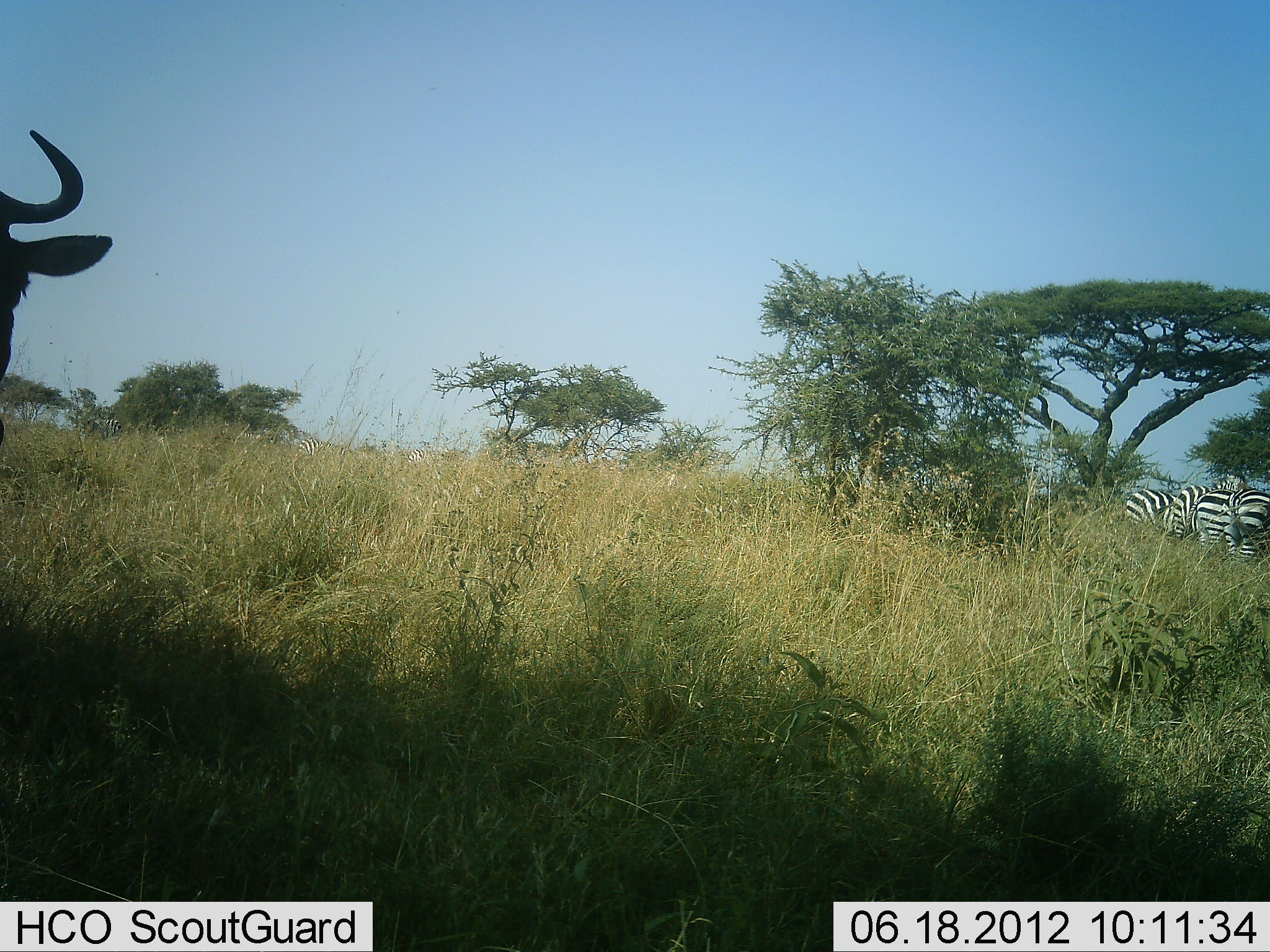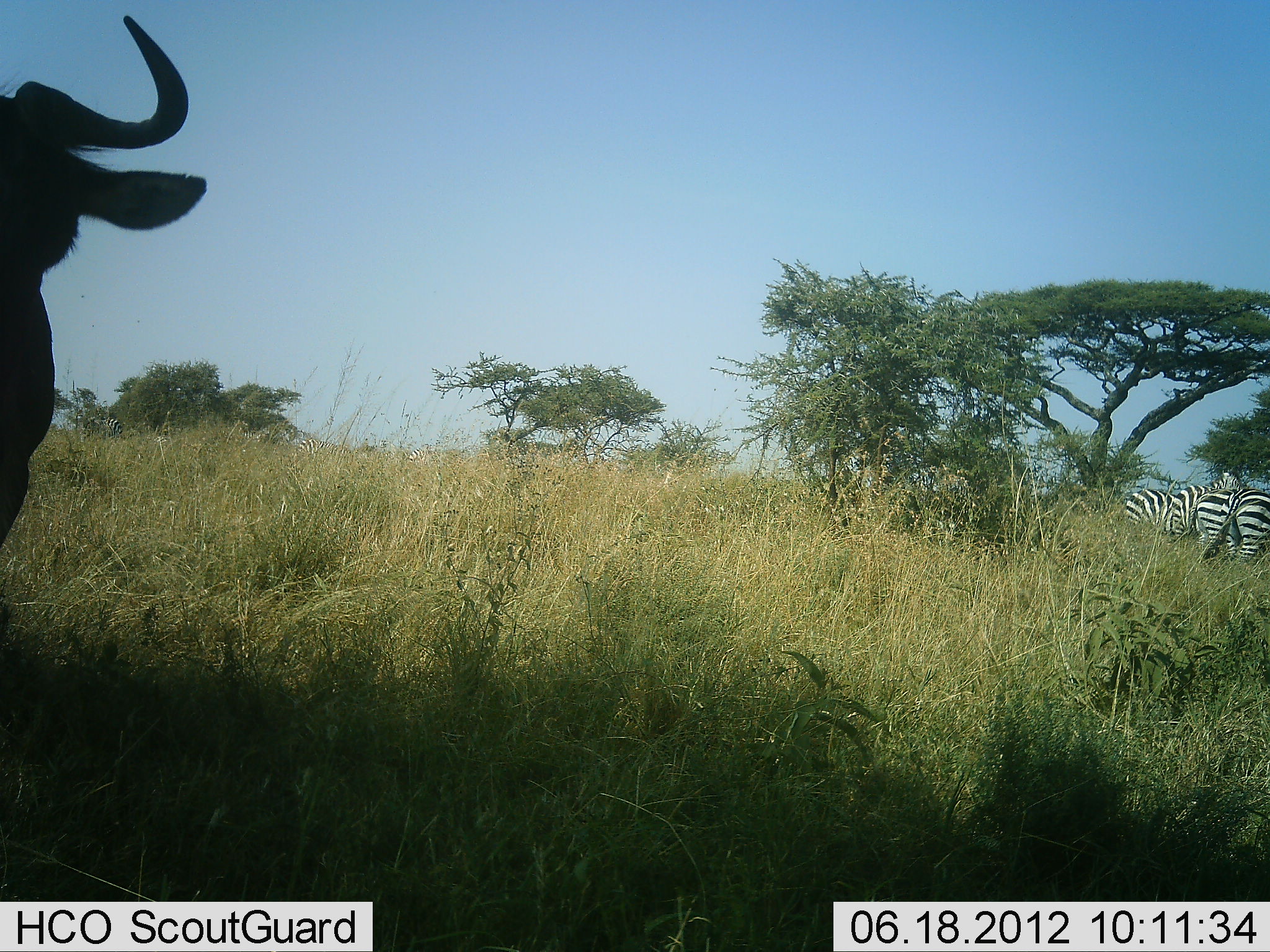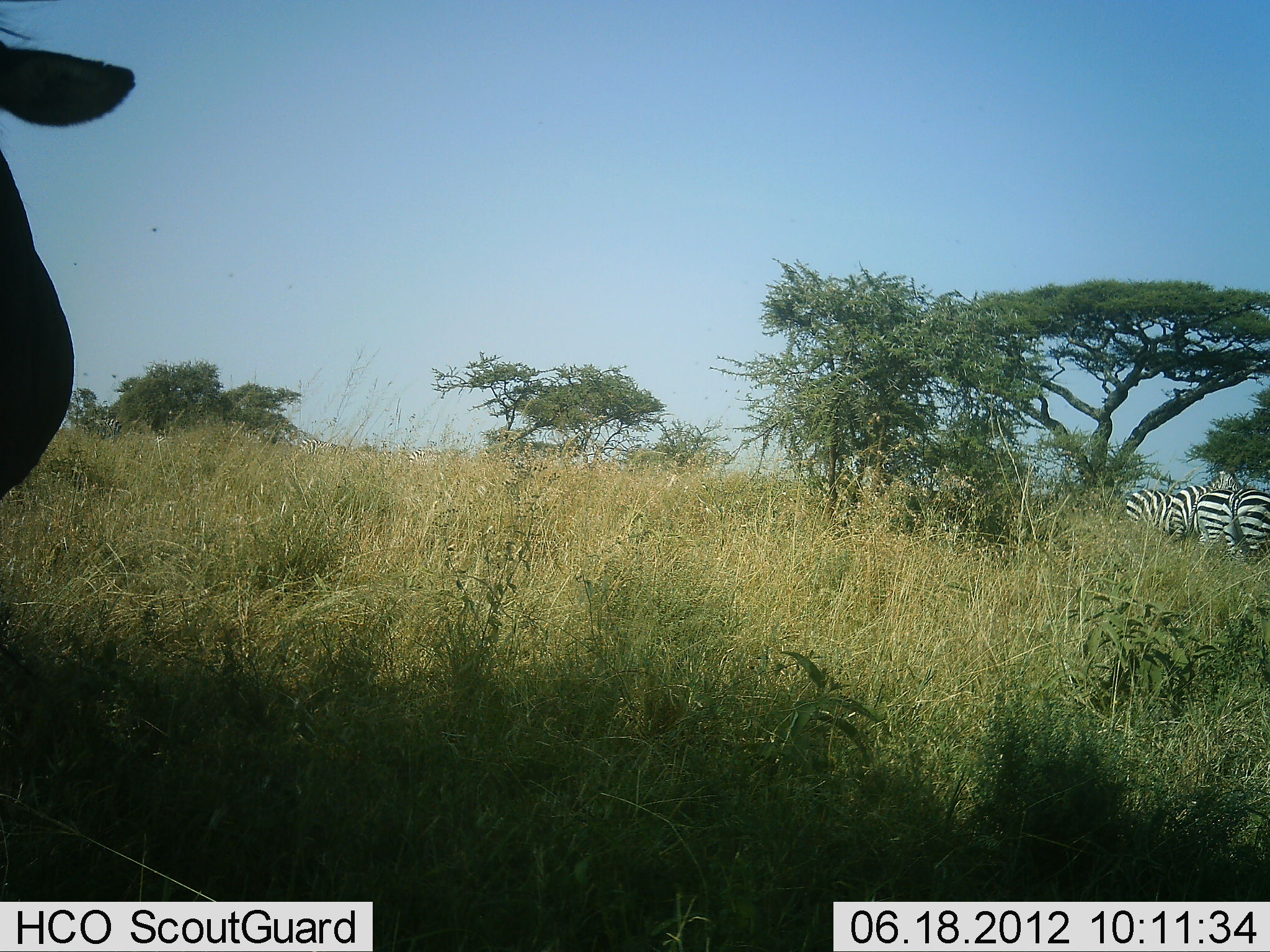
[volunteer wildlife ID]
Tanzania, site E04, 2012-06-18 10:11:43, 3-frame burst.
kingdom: Animalia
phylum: Chordata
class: Mammalia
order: Artiodactyla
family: Bovidae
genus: Connochaetes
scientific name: Connochaetes taurinus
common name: blue wildebeest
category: wildebeest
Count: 1.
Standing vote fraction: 60%.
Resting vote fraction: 0%.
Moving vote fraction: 50%.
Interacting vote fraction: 0%.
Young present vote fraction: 0%.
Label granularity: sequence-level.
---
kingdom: Animalia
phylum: Chordata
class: Mammalia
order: Perissodactyla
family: Equidae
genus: Equus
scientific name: Equus quagga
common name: plains zebra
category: zebra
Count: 3.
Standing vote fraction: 91%.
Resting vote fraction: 0%.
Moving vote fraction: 18%.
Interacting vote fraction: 0%.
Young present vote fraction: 0%.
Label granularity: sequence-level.